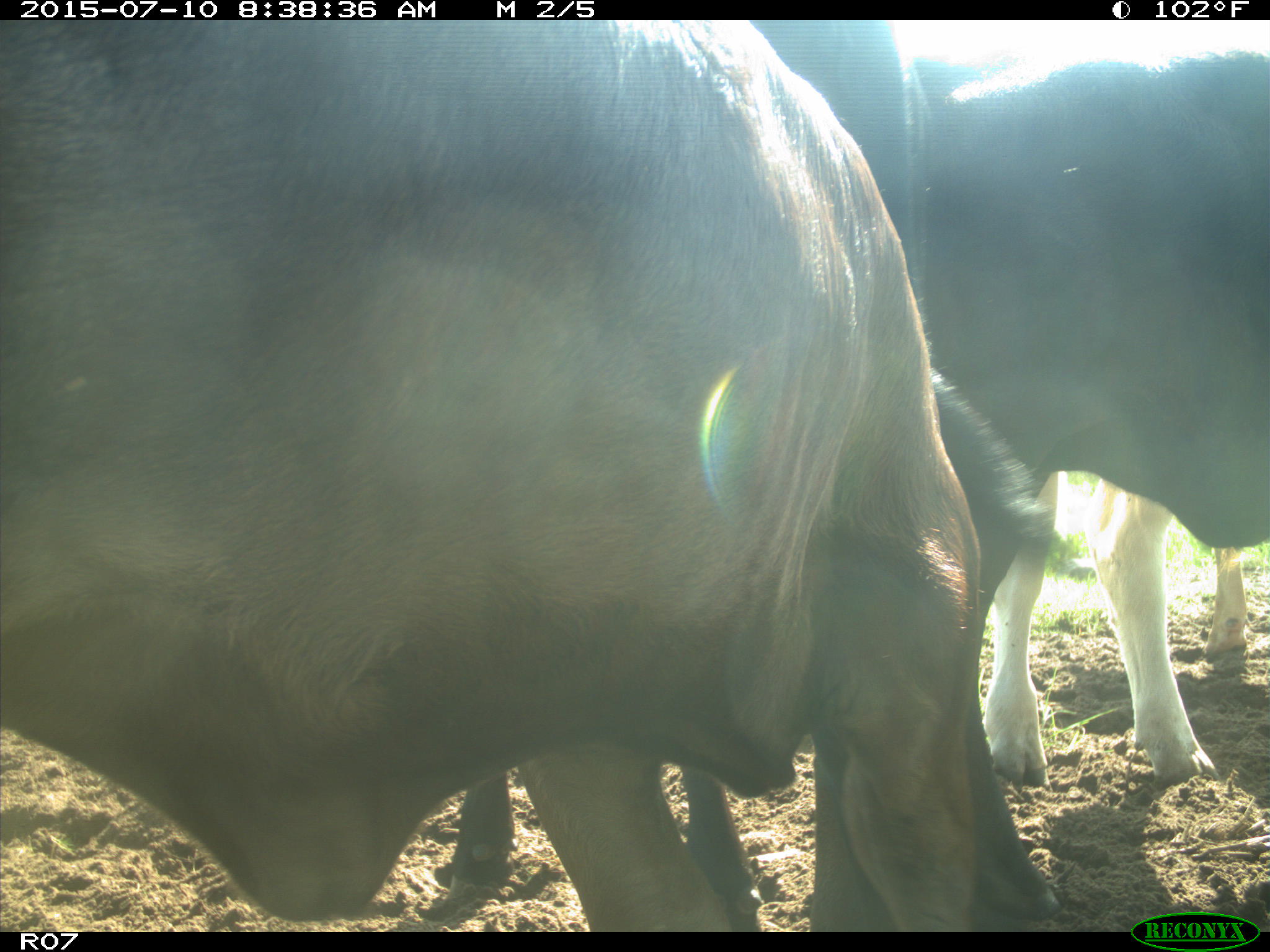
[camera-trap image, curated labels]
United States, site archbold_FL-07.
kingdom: Animalia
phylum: Chordata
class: Mammalia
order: Artiodactyla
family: Bovidae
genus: Bos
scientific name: Bos taurus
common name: domestic cow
Bos taurus (domestic cow).